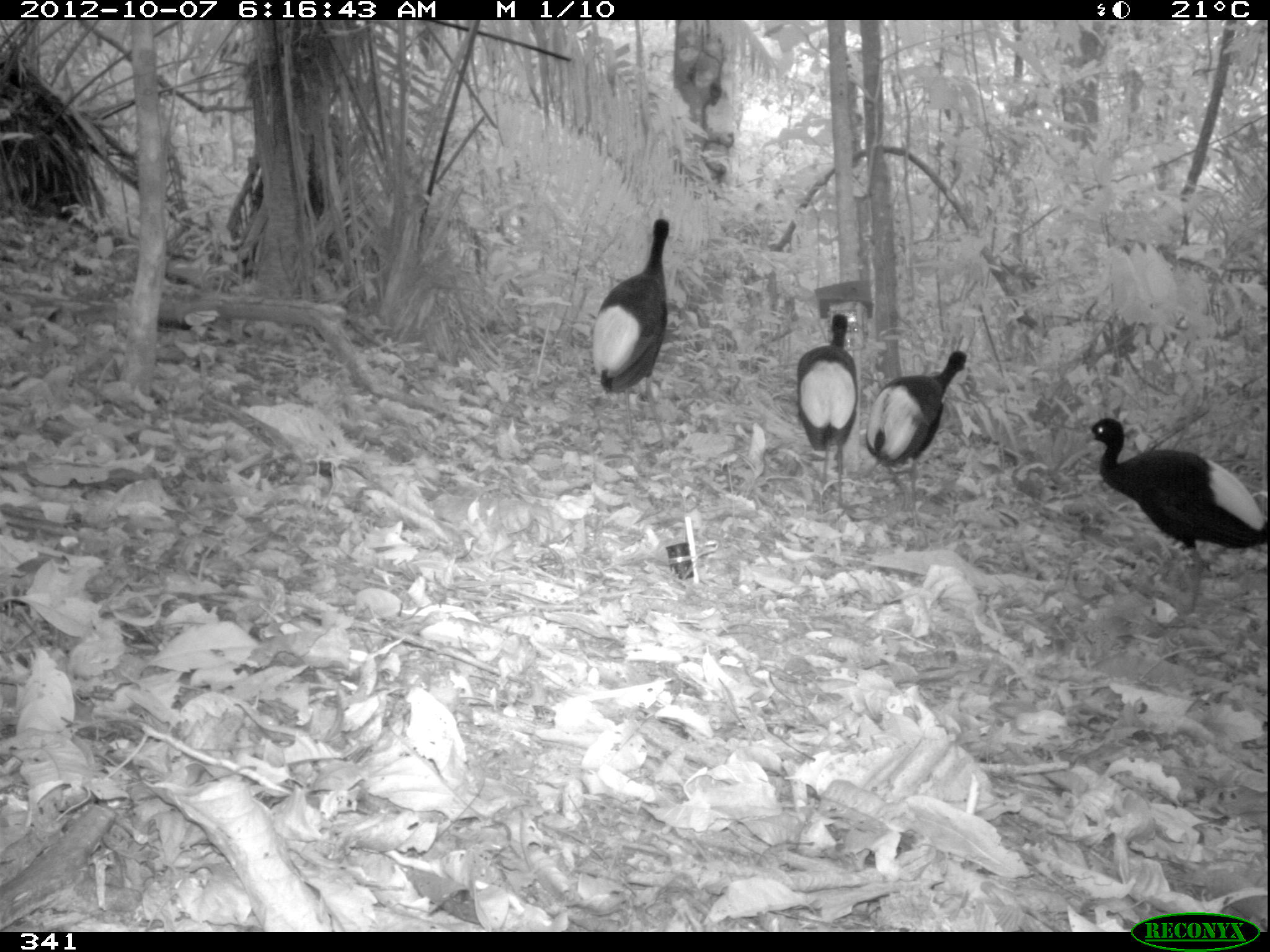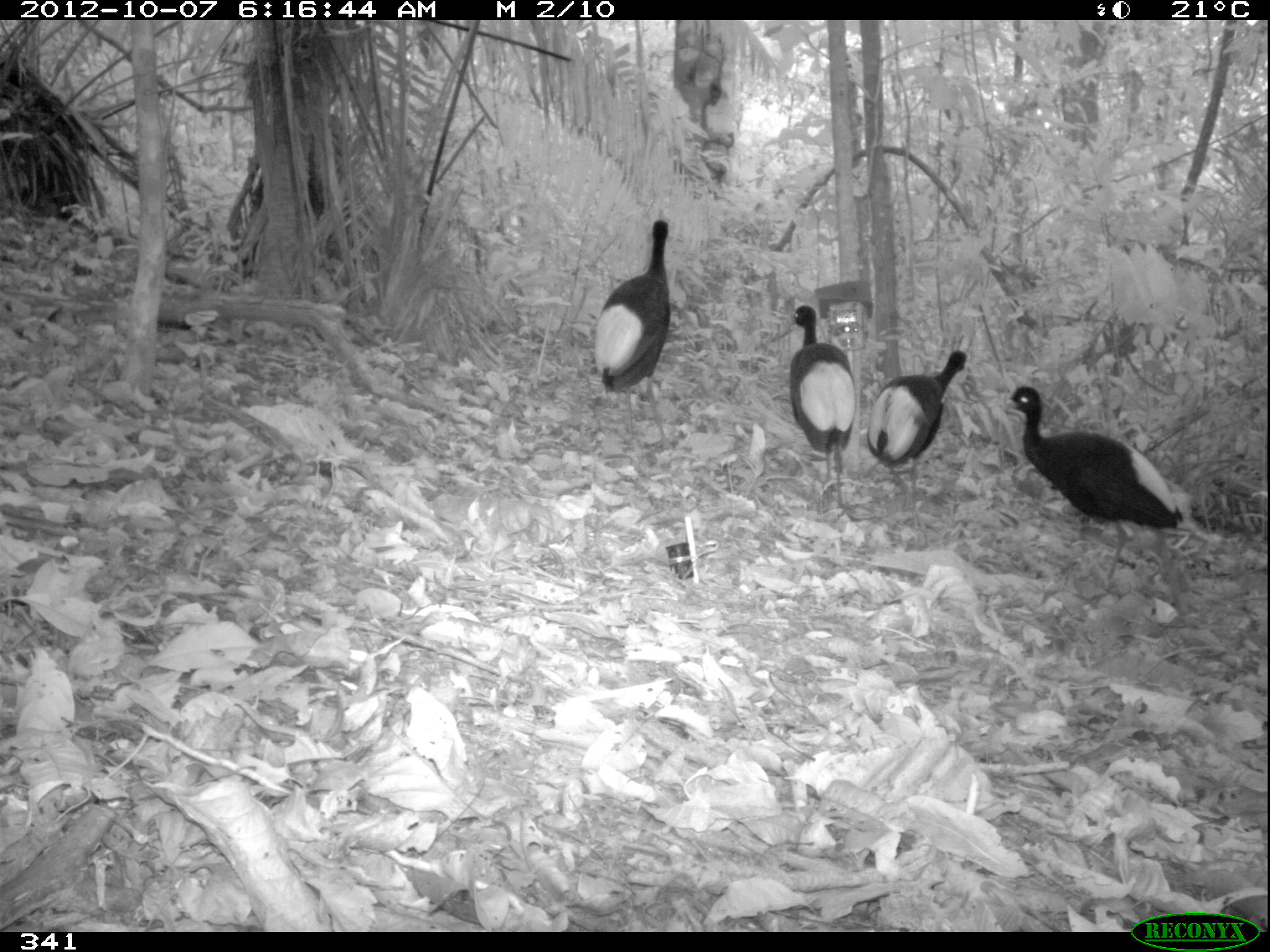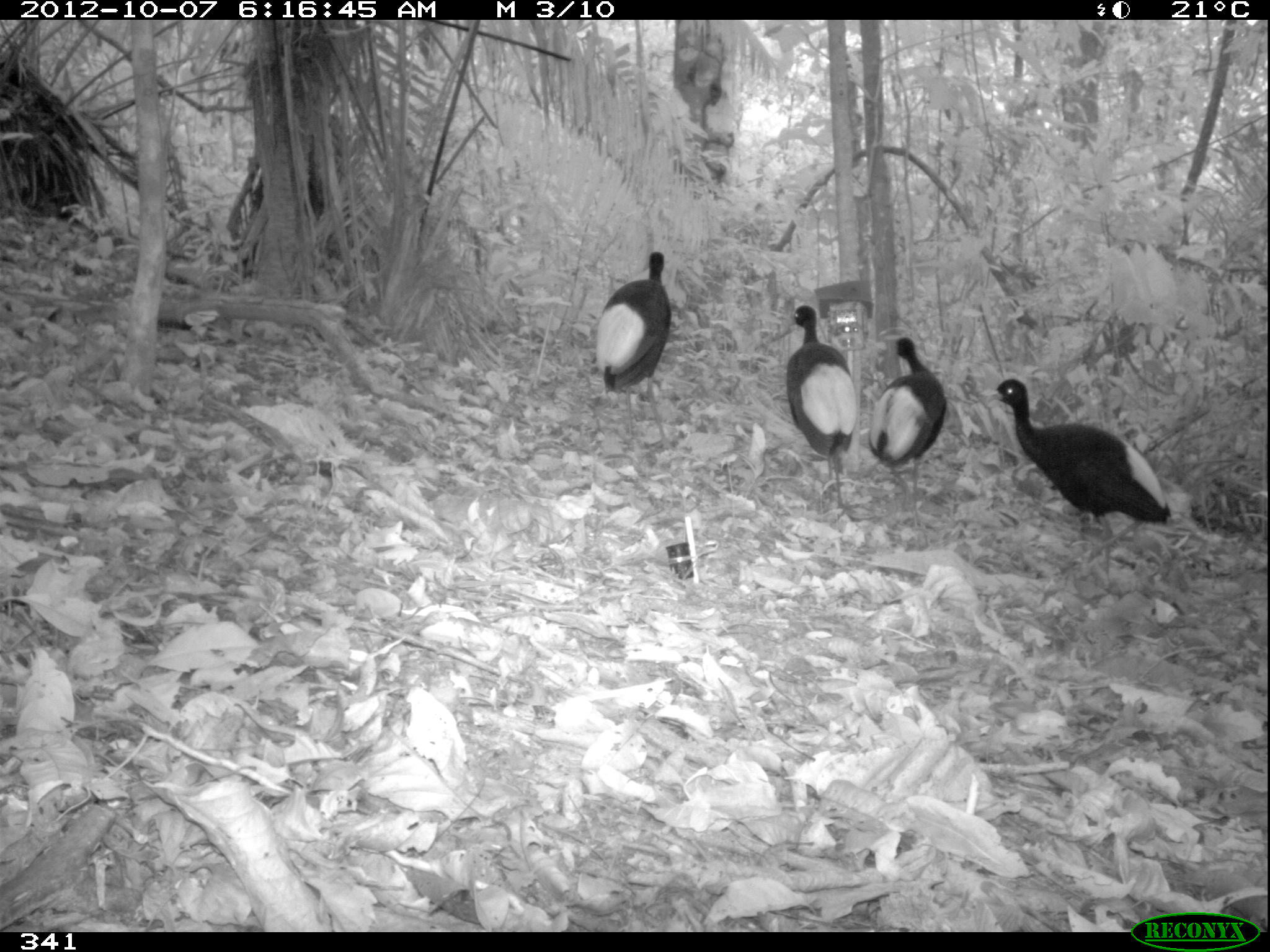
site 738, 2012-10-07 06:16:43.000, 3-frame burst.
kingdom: Animalia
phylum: Chordata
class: Aves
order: Gruiformes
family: Psophiidae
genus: Psophia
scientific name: Psophia leucoptera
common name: pale-winged trumpeter